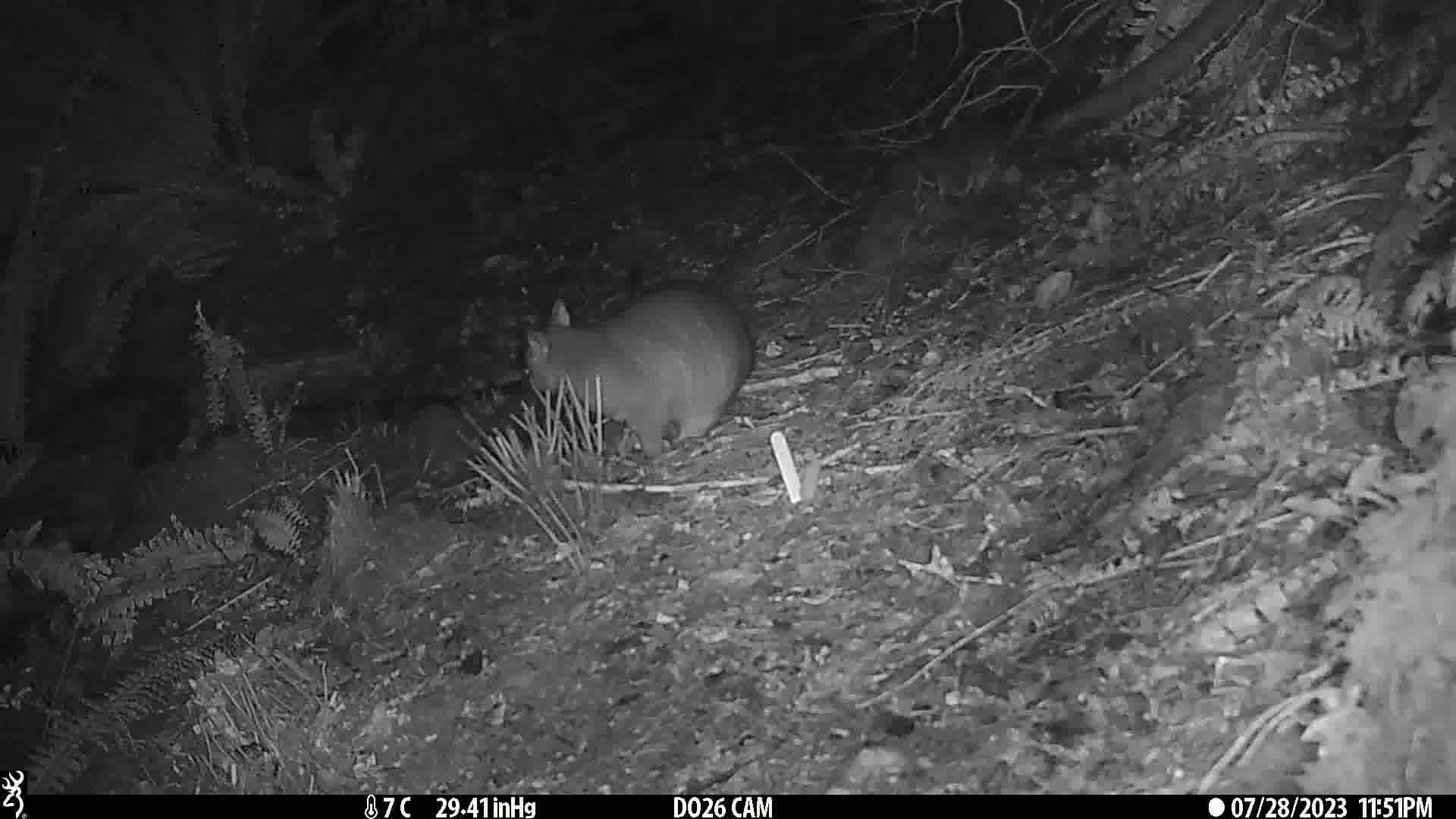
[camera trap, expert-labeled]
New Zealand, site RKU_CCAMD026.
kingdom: Animalia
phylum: Chordata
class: Mammalia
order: Diprotodontia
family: Phalangeridae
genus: Trichosurus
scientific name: Trichosurus vulpecula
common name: common brushtail possum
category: possum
Possum (common brushtail possum) (Trichosurus vulpecula).